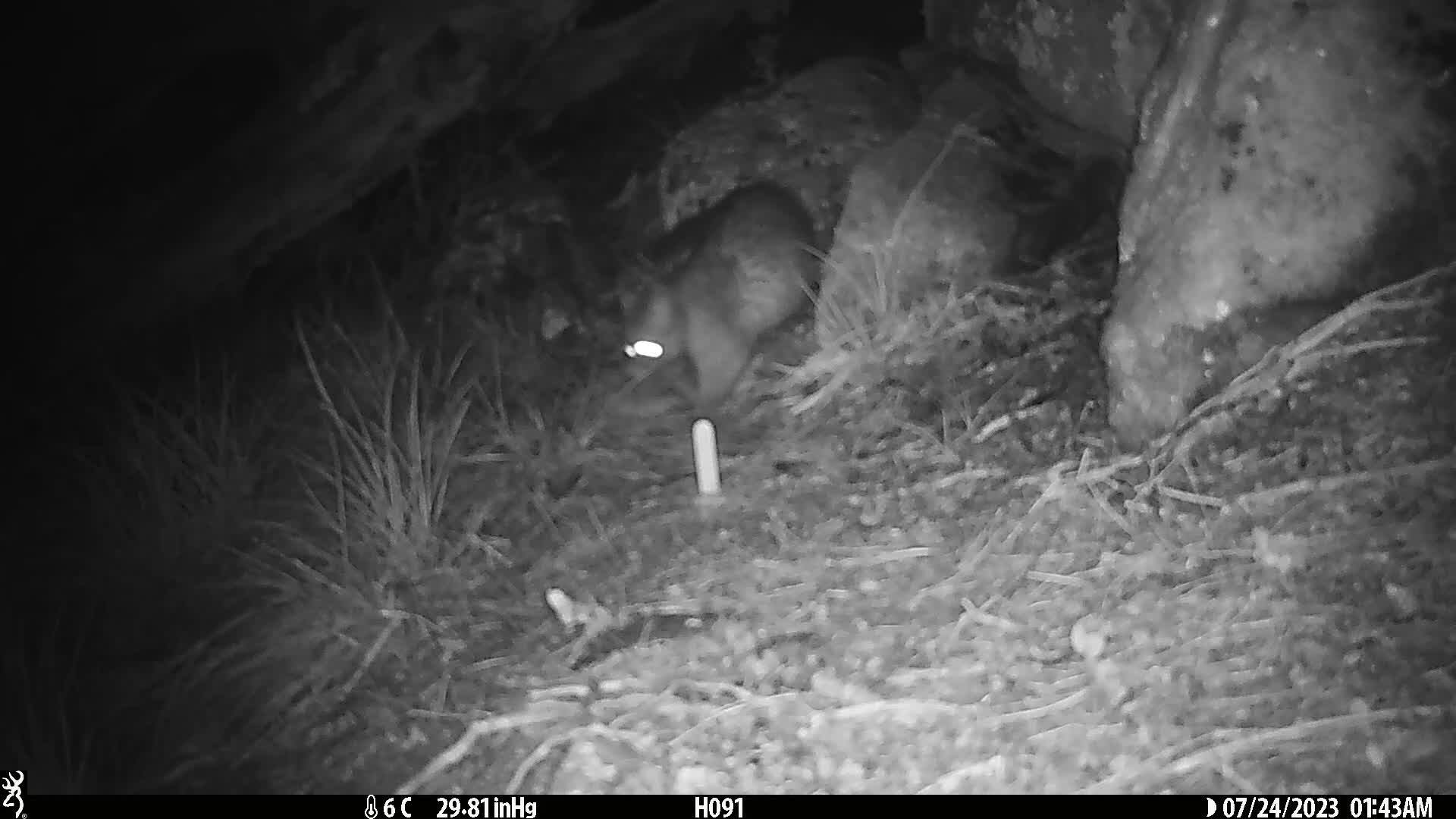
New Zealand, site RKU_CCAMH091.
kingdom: Animalia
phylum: Chordata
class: Mammalia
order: Diprotodontia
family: Phalangeridae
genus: Trichosurus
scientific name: Trichosurus vulpecula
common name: common brushtail possum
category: possum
Possum (common brushtail possum) (Trichosurus vulpecula).